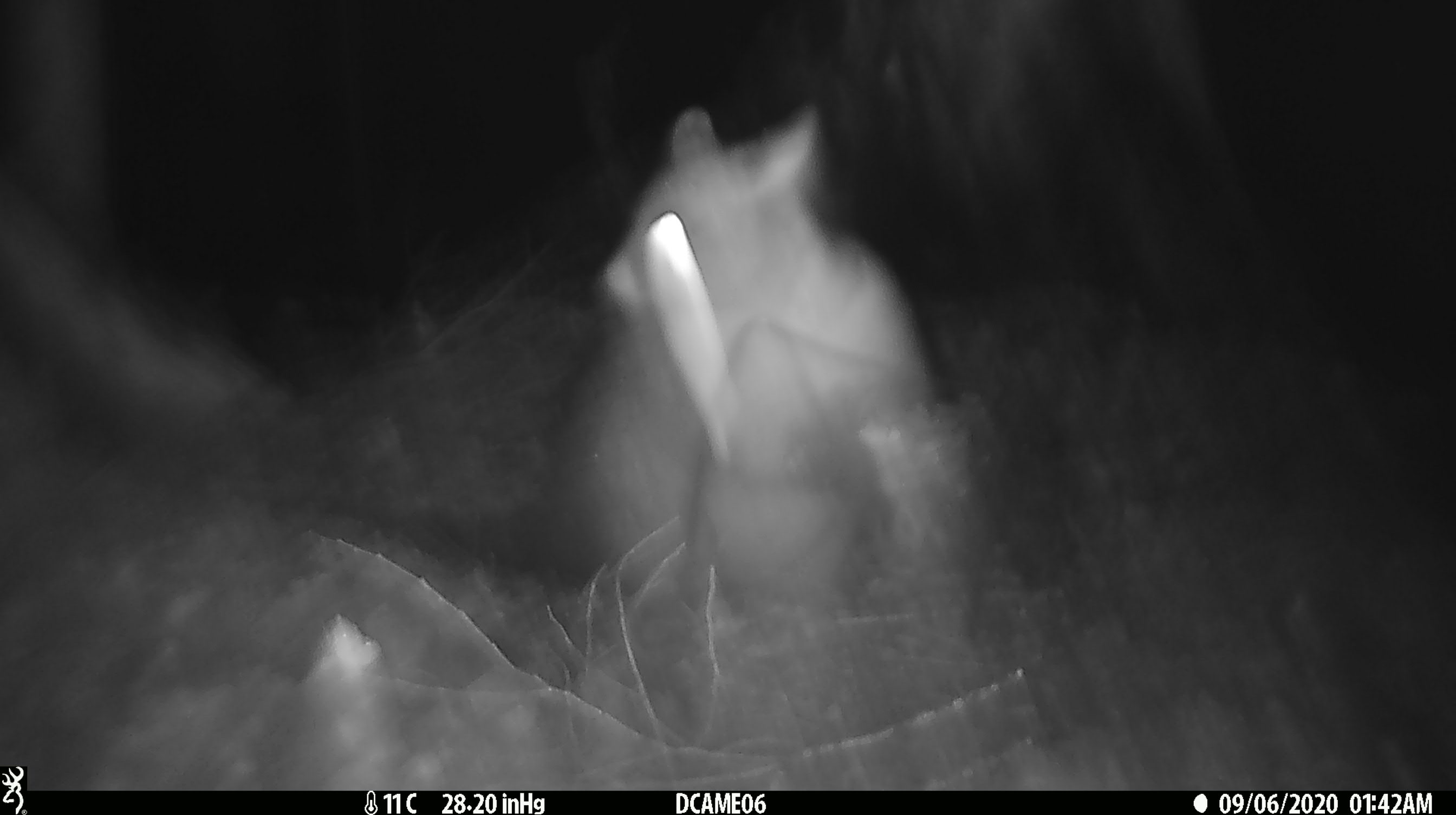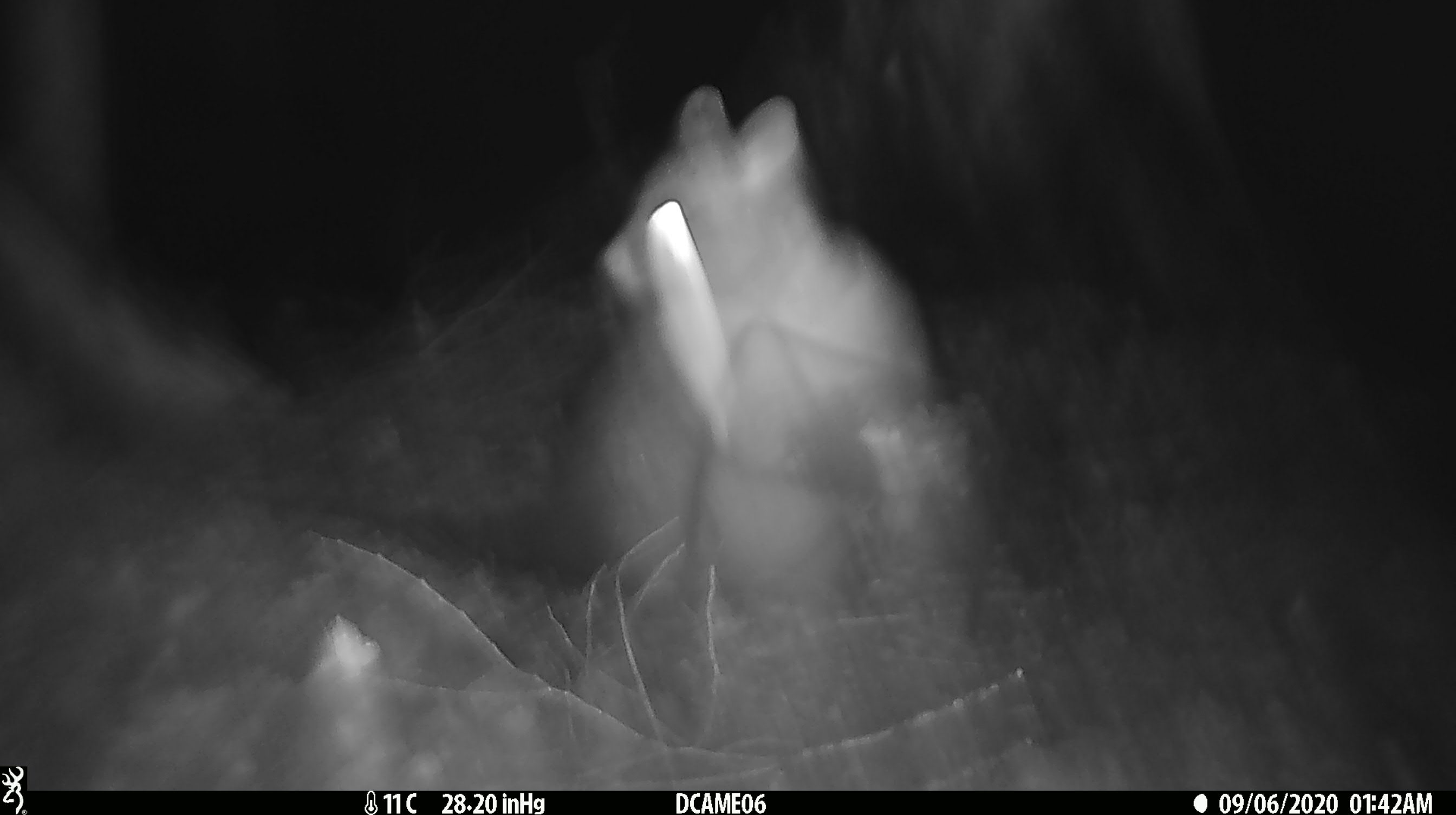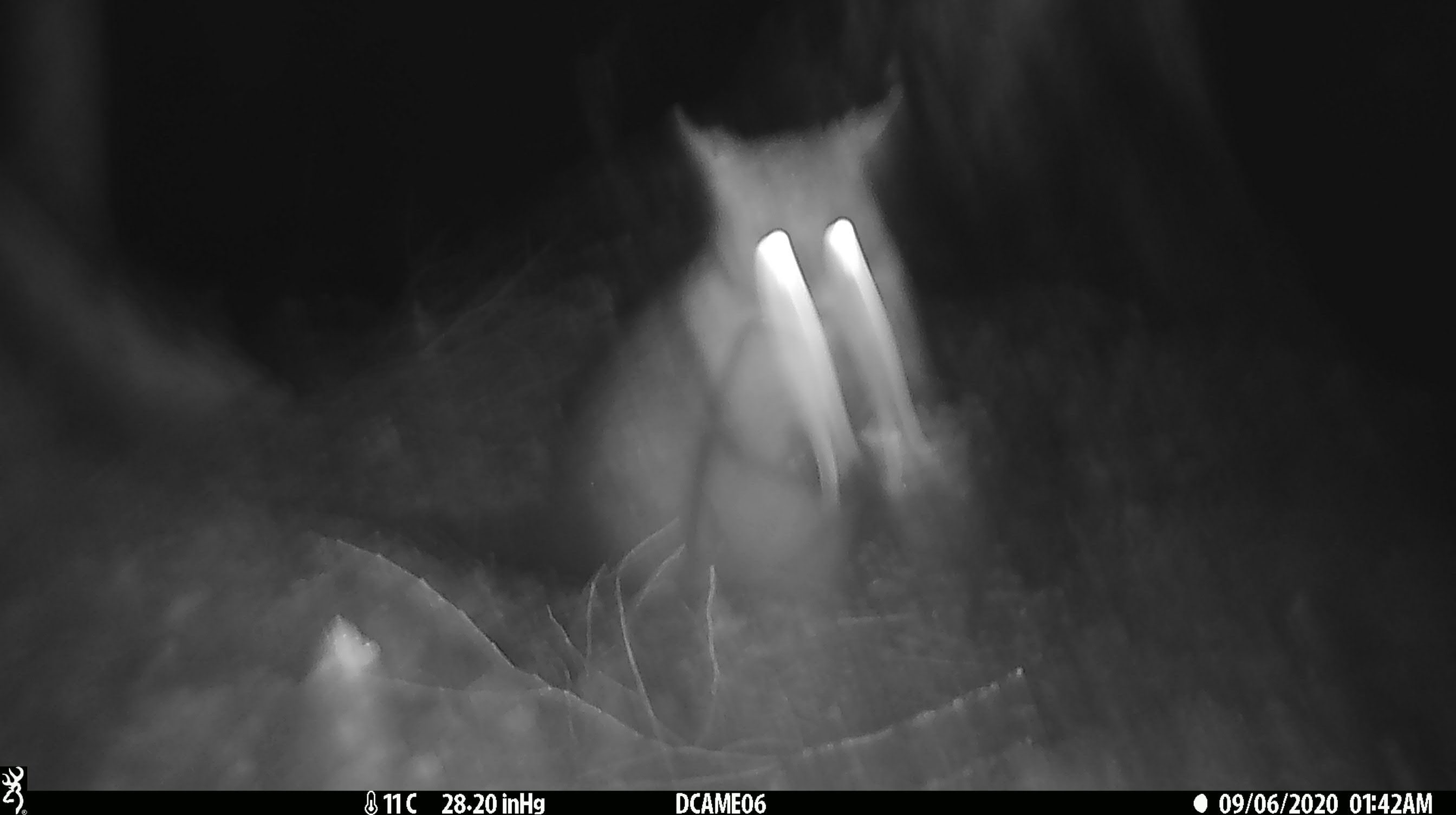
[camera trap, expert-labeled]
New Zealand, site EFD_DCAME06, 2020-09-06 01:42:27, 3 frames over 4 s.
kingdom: Animalia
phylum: Chordata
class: Mammalia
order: Diprotodontia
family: Phalangeridae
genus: Trichosurus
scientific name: Trichosurus vulpecula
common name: common brushtail possum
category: possum